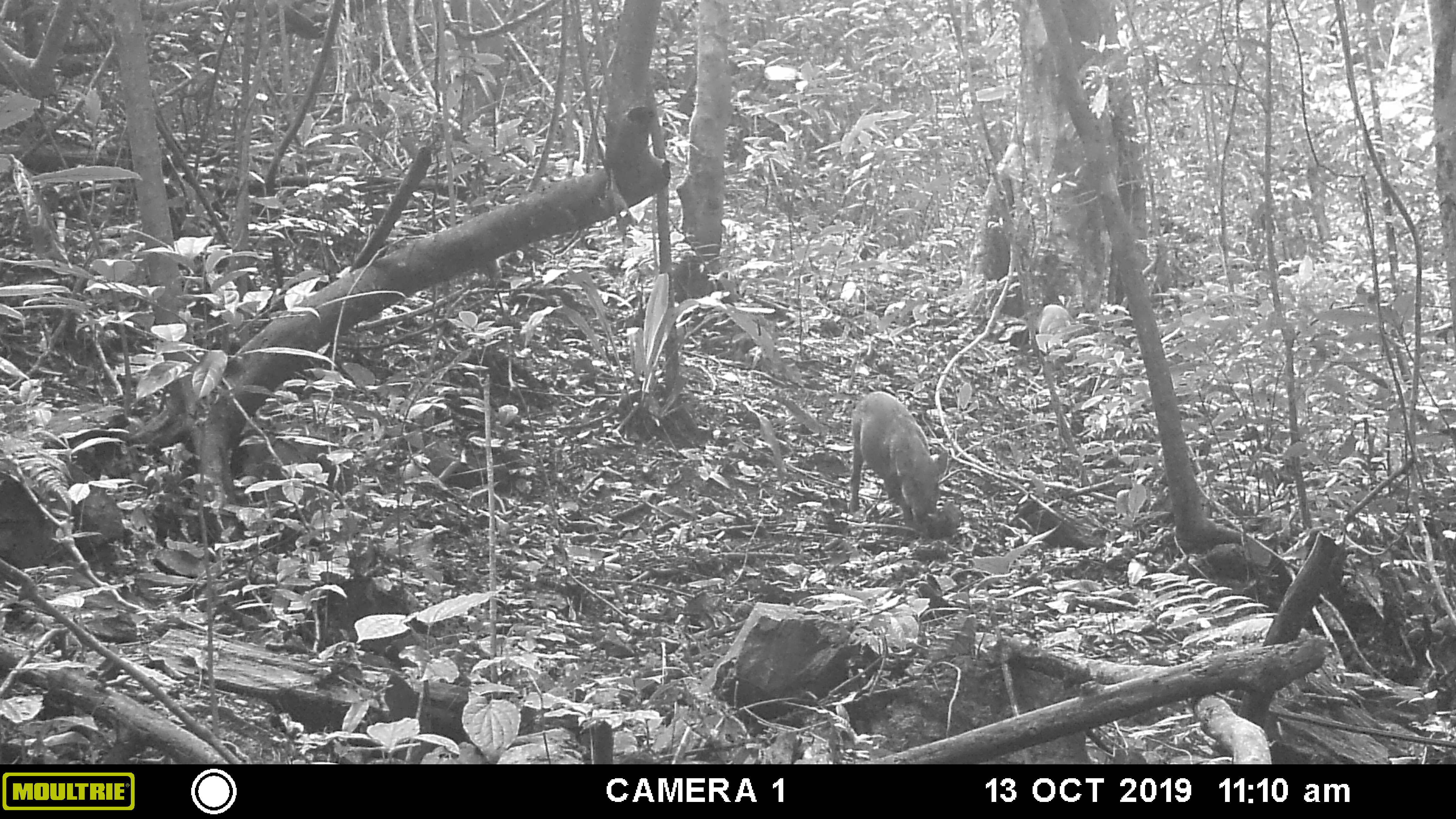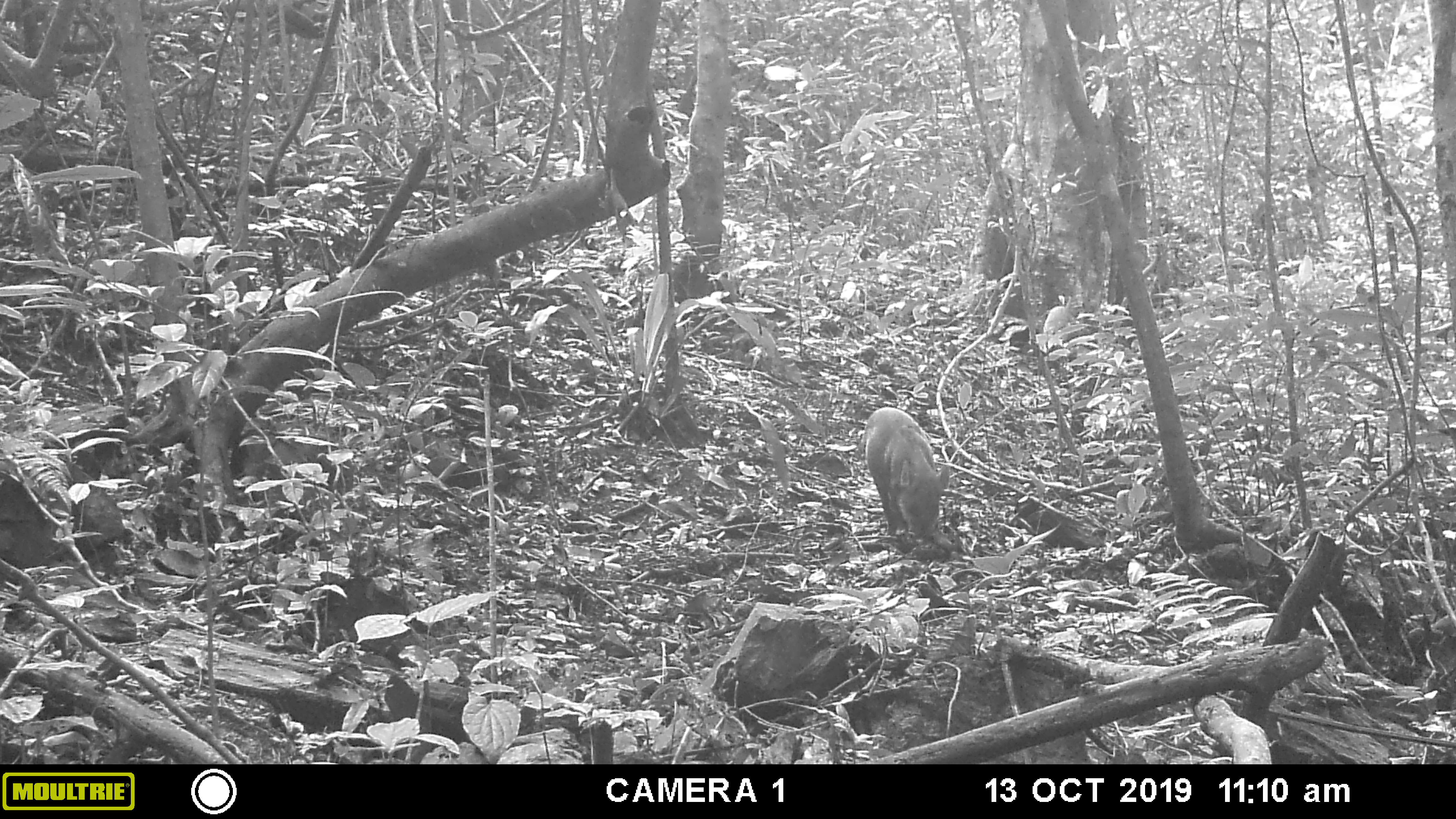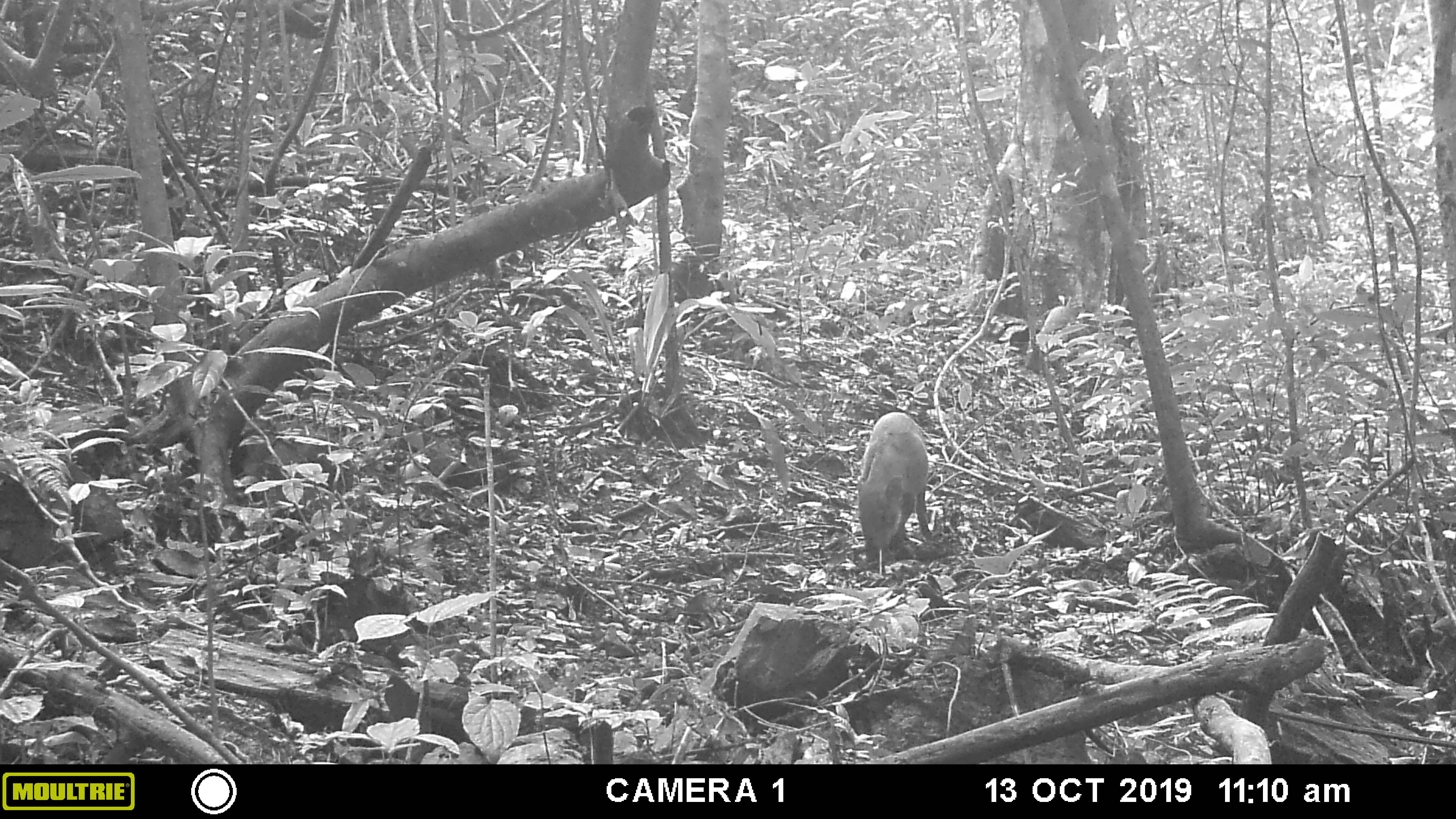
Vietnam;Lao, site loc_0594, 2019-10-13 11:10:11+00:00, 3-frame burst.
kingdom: Animalia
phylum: Chordata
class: Mammalia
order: Artiodactyla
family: Suidae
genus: Sus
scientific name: Sus scrofa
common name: eurasian wild pig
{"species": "eurasian wild pig (Sus scrofa)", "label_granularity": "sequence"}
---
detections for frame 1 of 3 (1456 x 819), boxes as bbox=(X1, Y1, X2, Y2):
eurasian wild pig: bbox=(847, 391, 949, 528)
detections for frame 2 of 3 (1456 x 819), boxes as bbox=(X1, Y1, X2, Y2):
eurasian wild pig: bbox=(853, 405, 950, 543)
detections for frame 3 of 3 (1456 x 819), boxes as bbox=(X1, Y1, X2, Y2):
eurasian wild pig: bbox=(854, 411, 932, 567)